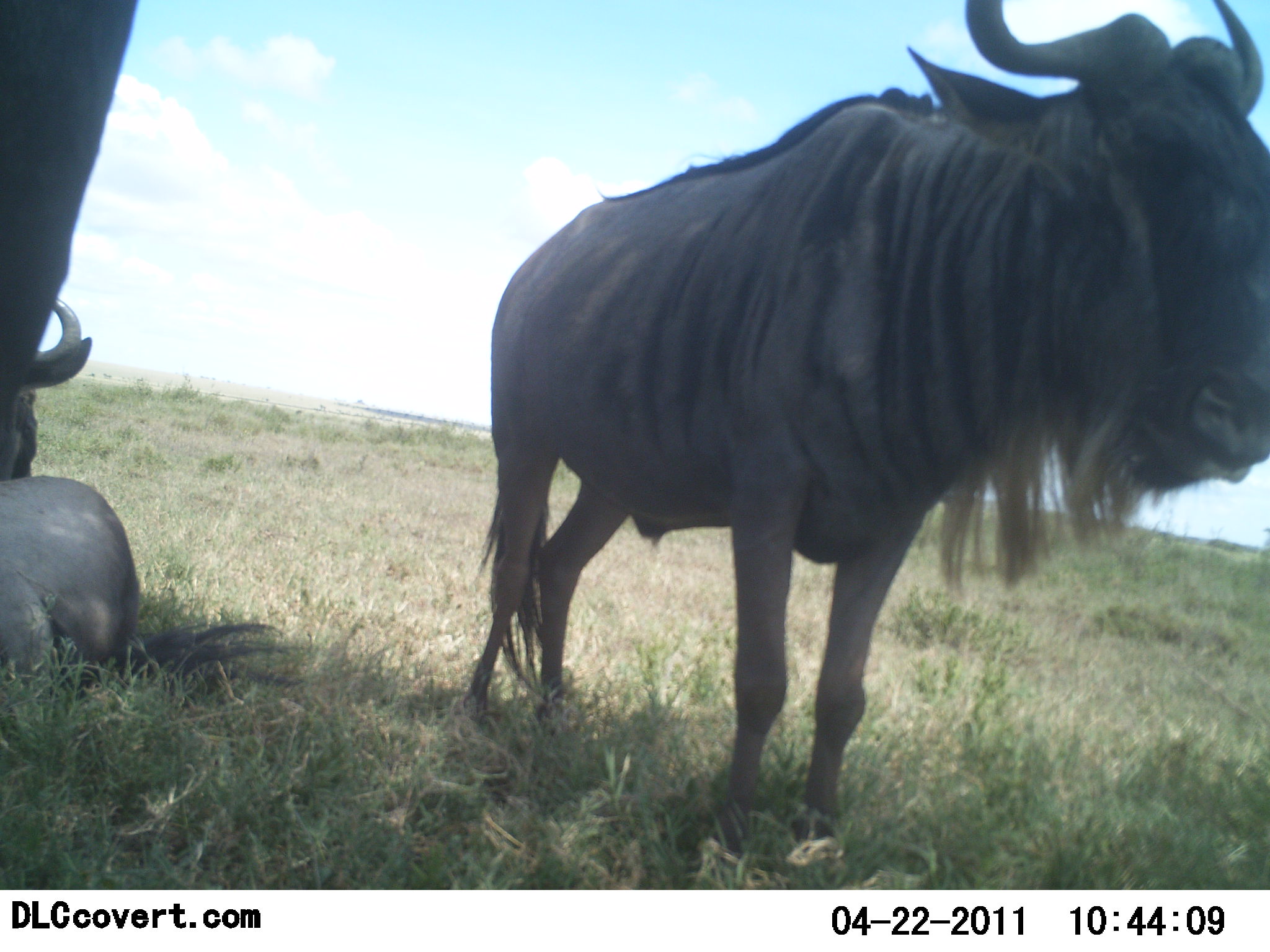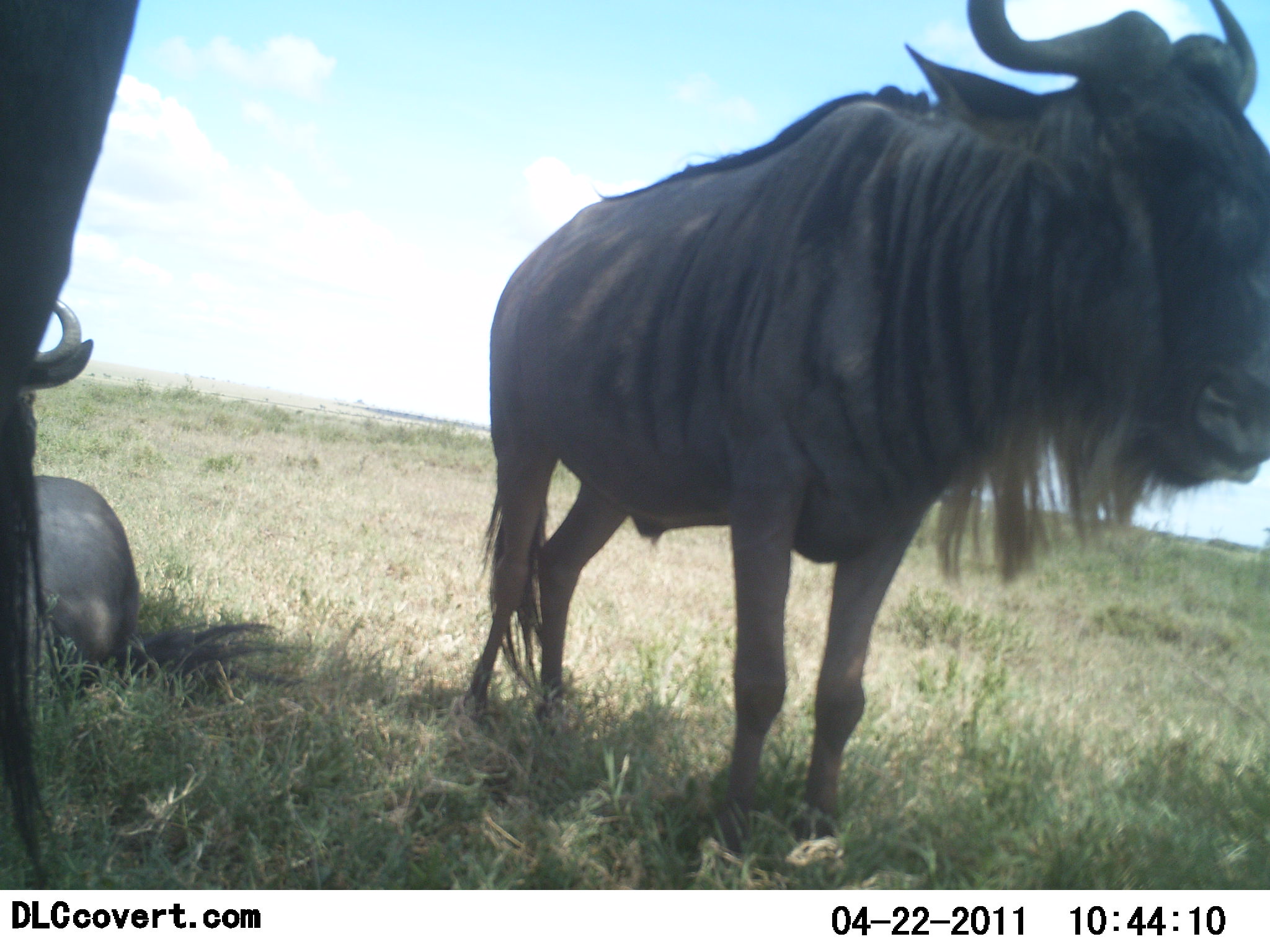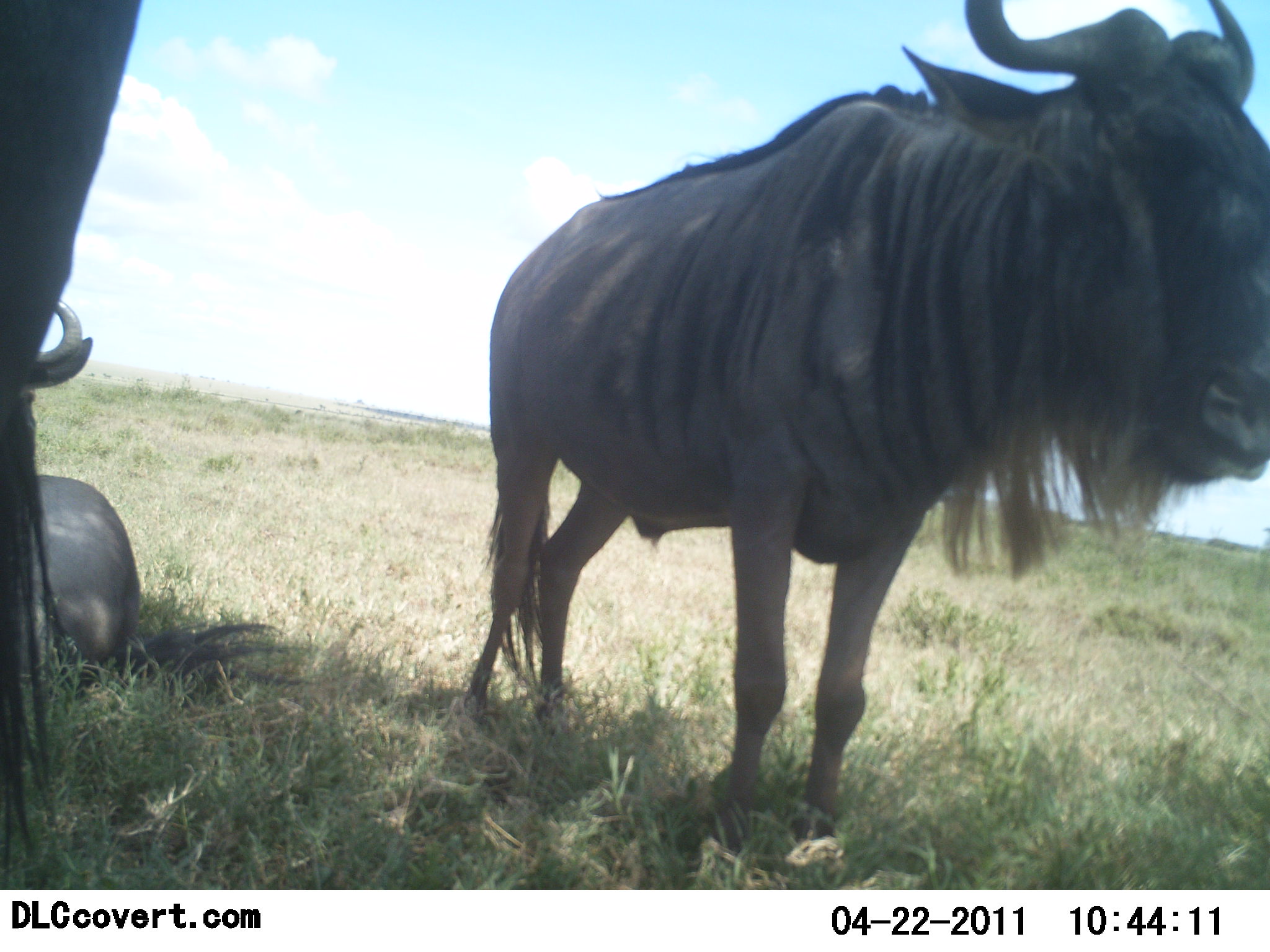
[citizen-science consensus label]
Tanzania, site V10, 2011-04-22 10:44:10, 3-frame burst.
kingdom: Animalia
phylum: Chordata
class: Mammalia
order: Artiodactyla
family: Bovidae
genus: Connochaetes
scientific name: Connochaetes taurinus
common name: blue wildebeest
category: wildebeest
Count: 3.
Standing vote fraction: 93%.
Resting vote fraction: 100%.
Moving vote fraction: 0%.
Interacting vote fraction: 0%.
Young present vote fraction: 0%.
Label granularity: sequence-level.